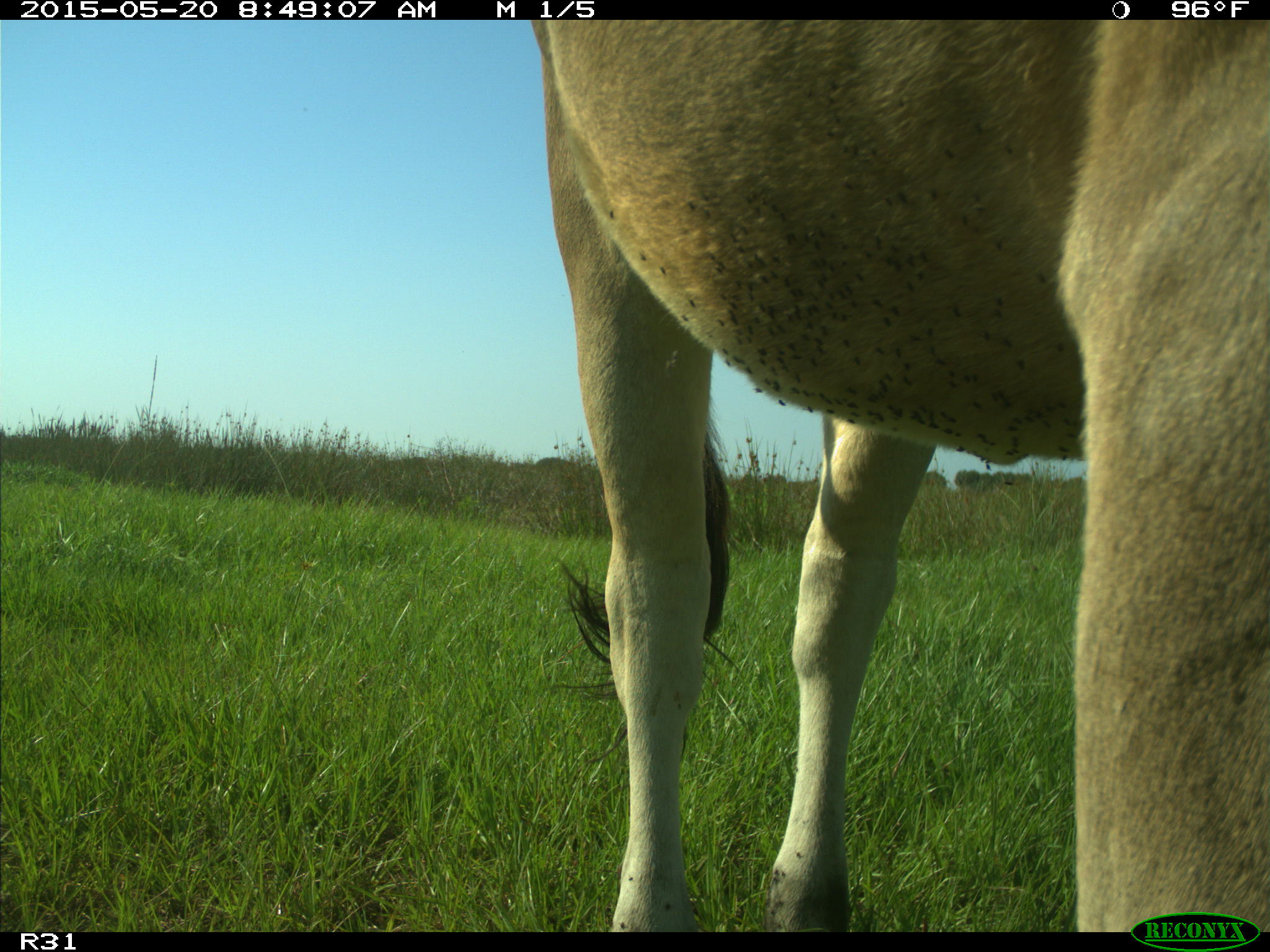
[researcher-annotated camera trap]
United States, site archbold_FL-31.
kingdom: Animalia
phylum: Chordata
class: Mammalia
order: Artiodactyla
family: Bovidae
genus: Bos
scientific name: Bos taurus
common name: domestic cow